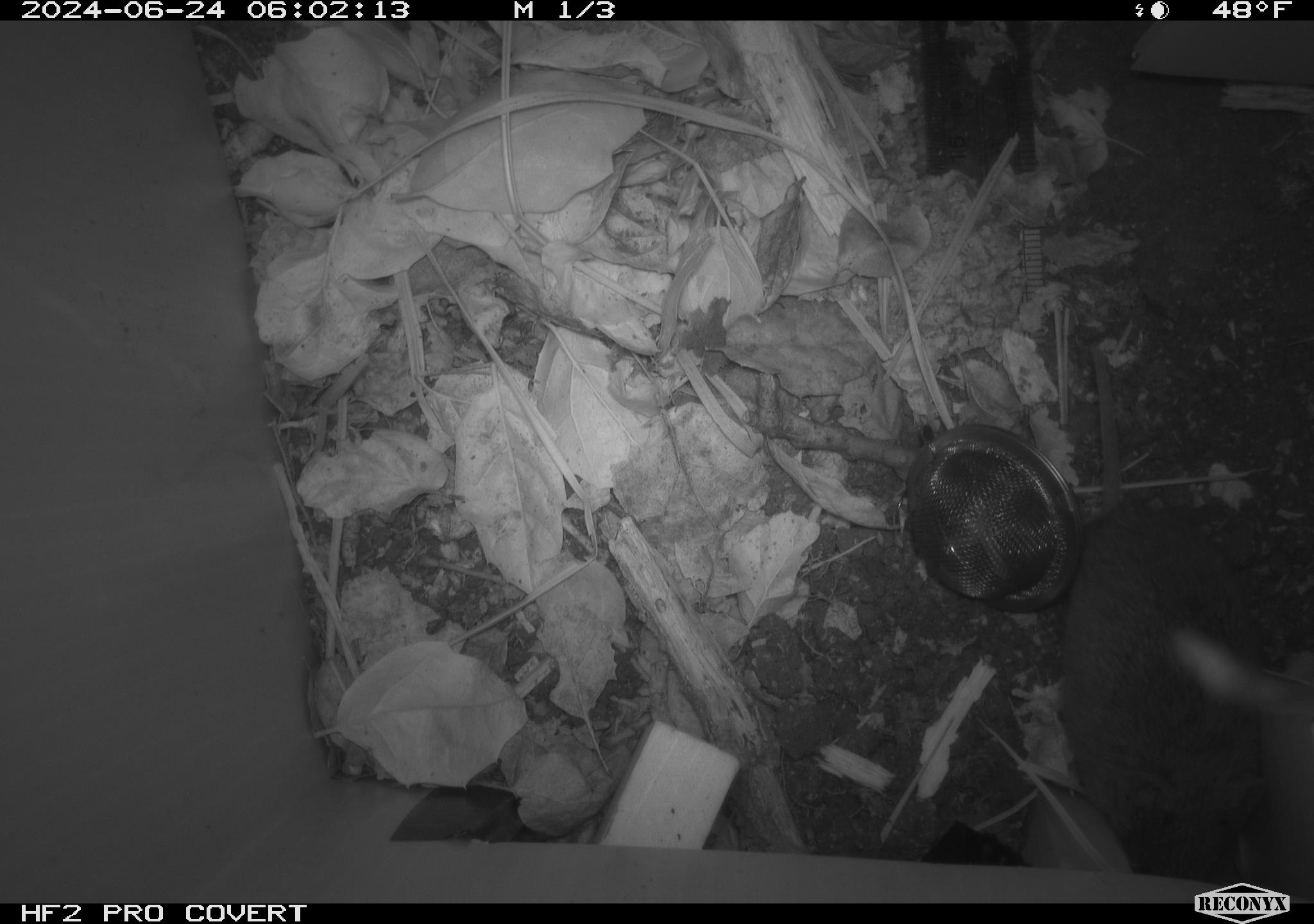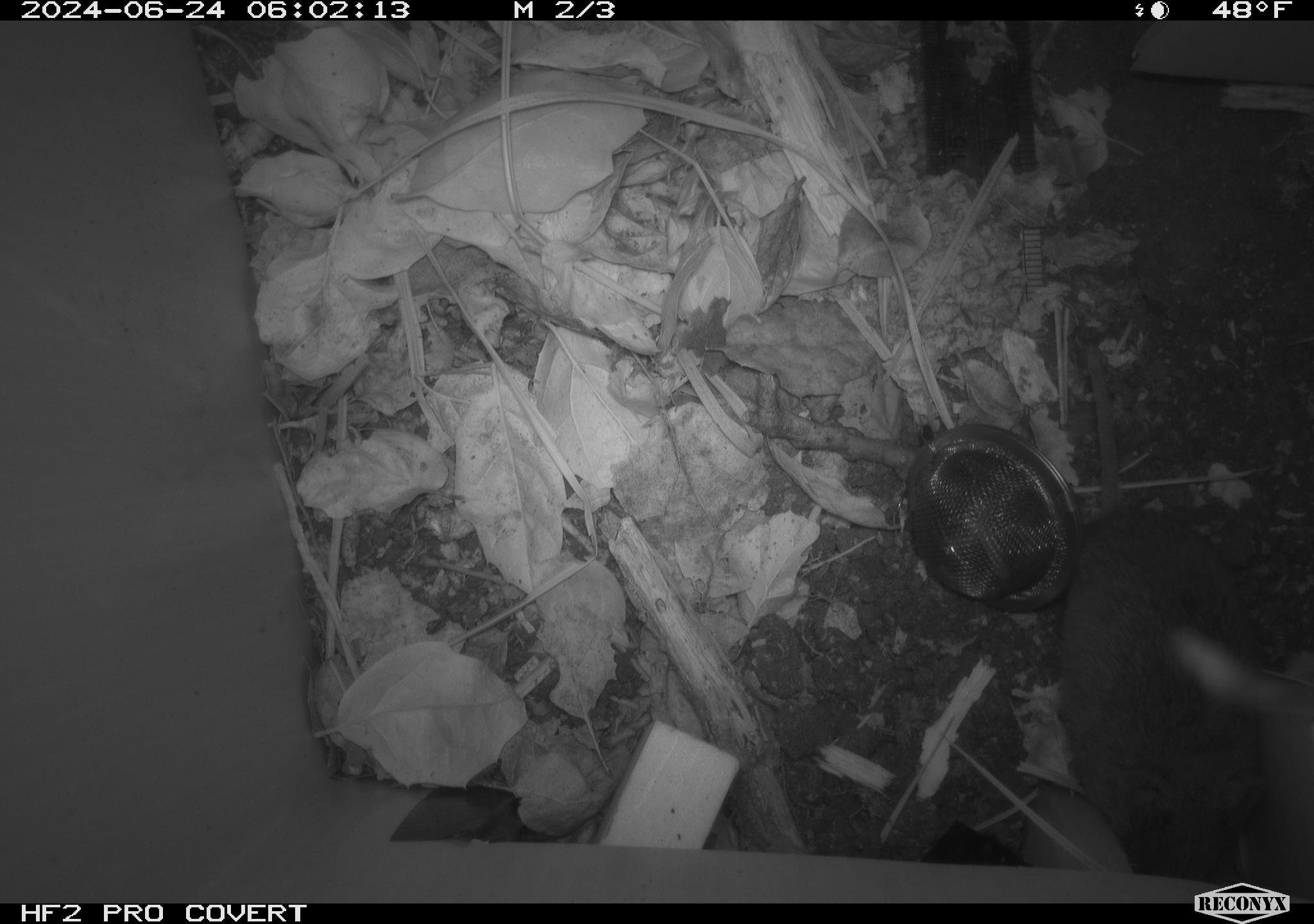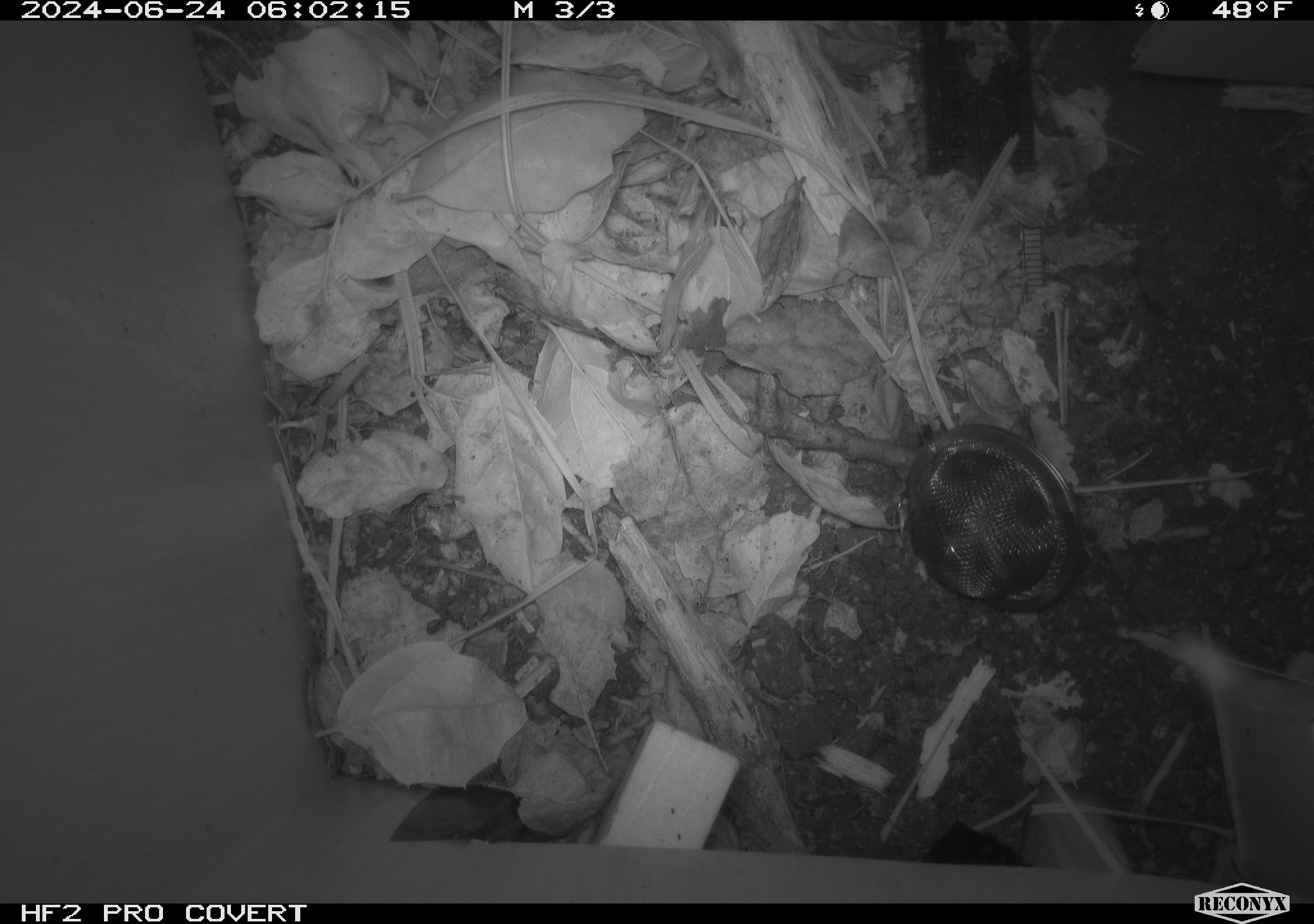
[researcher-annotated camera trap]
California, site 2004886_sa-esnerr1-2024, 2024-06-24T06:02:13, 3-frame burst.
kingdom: Animalia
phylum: Chordata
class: Mammalia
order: Rodentia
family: Cricetidae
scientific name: Cricetidae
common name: hamsters, voles, lemmings, and allies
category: cricetidae family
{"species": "cricetidae family (hamsters, voles, lemmings, and allies) (Cricetidae)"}